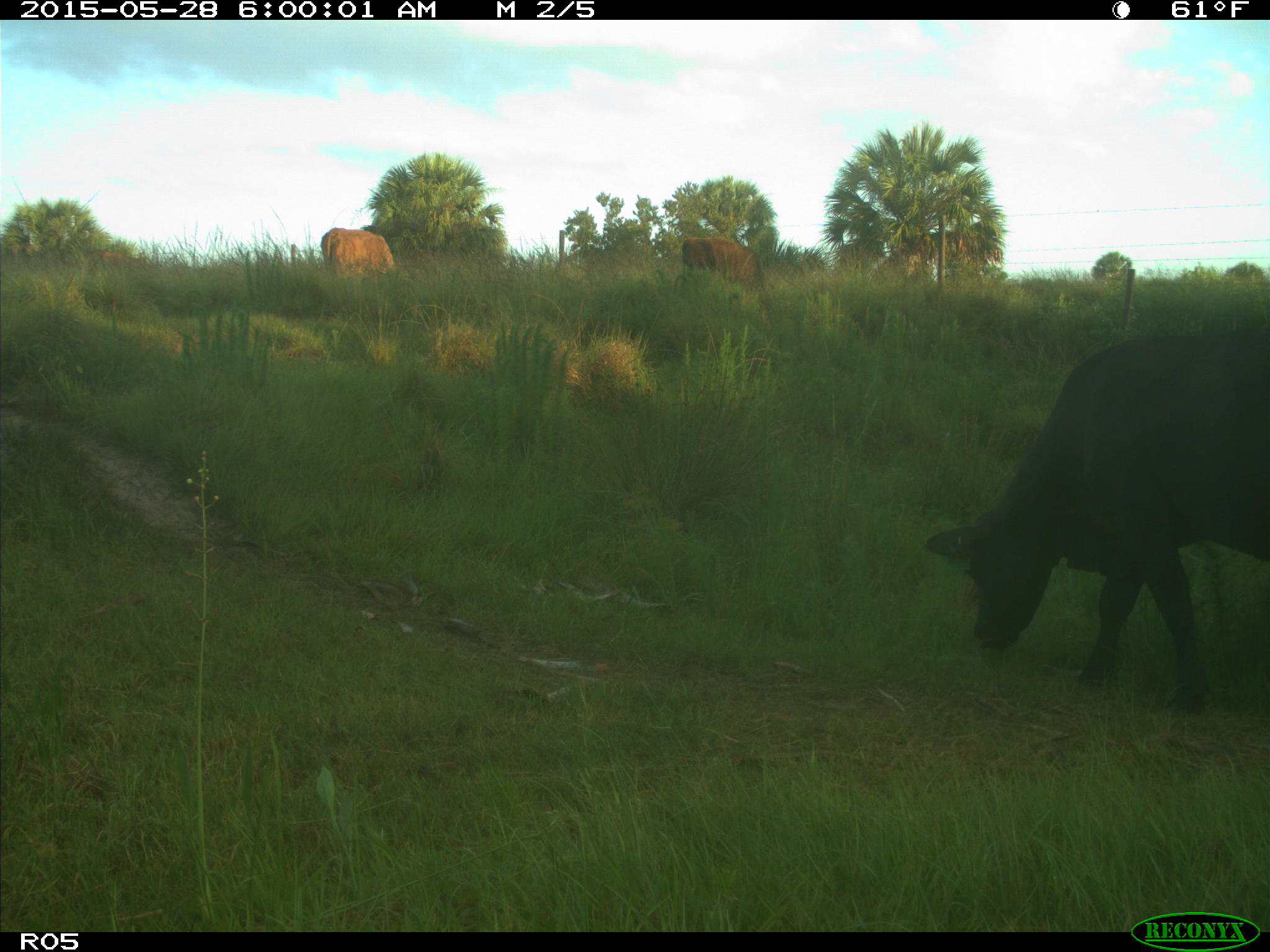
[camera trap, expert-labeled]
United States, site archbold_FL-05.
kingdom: Animalia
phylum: Chordata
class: Mammalia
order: Artiodactyla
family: Bovidae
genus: Bos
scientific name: Bos taurus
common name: domestic cow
Bos taurus (domestic cow).